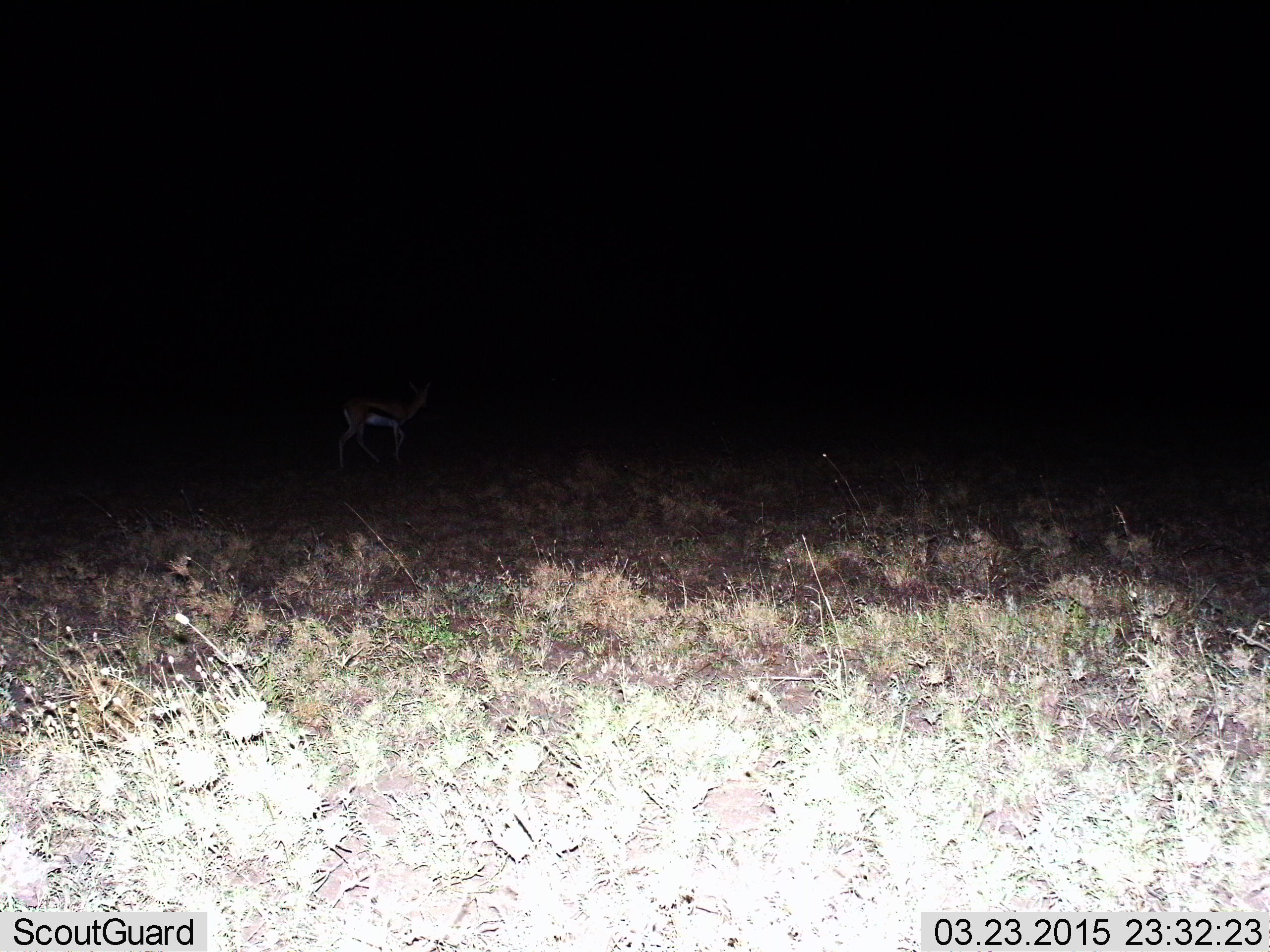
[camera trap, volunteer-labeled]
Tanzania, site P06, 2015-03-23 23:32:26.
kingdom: Animalia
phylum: Chordata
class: Mammalia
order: Artiodactyla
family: Bovidae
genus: Eudorcas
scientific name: Eudorcas thomsonii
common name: thomson's gazelle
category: gazellethomsons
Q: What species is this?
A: Gazellethomsons (thomson's gazelle) (Eudorcas thomsonii).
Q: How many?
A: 1.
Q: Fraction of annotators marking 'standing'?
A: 70%.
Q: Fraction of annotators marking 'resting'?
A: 0%.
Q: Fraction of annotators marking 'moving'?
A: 30%.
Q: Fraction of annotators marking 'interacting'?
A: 0%.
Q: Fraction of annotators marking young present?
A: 0%.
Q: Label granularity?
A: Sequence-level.